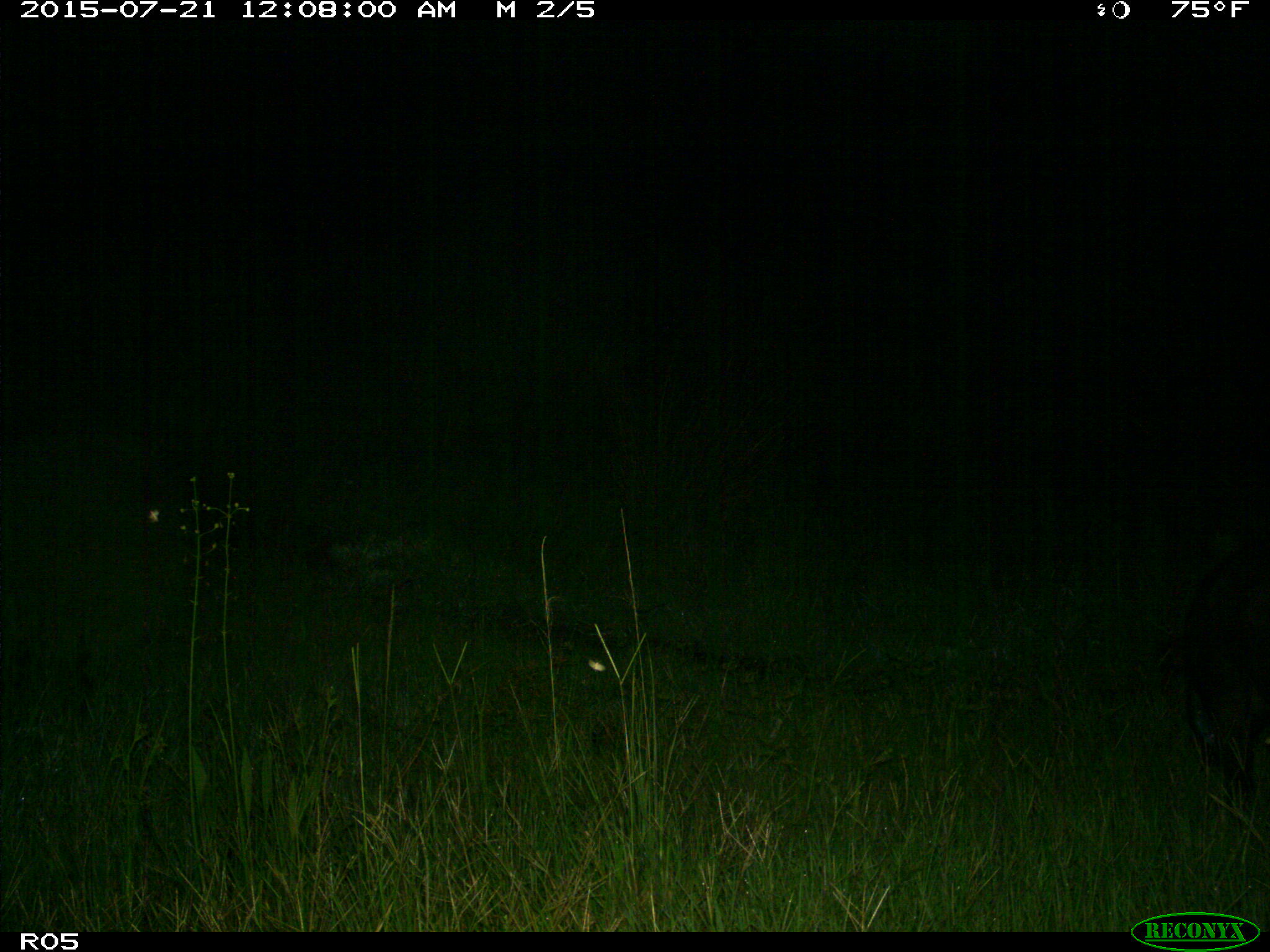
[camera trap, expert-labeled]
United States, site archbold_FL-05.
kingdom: Animalia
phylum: Chordata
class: Mammalia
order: Artiodactyla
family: Suidae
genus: Sus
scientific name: Sus scrofa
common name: wild boar